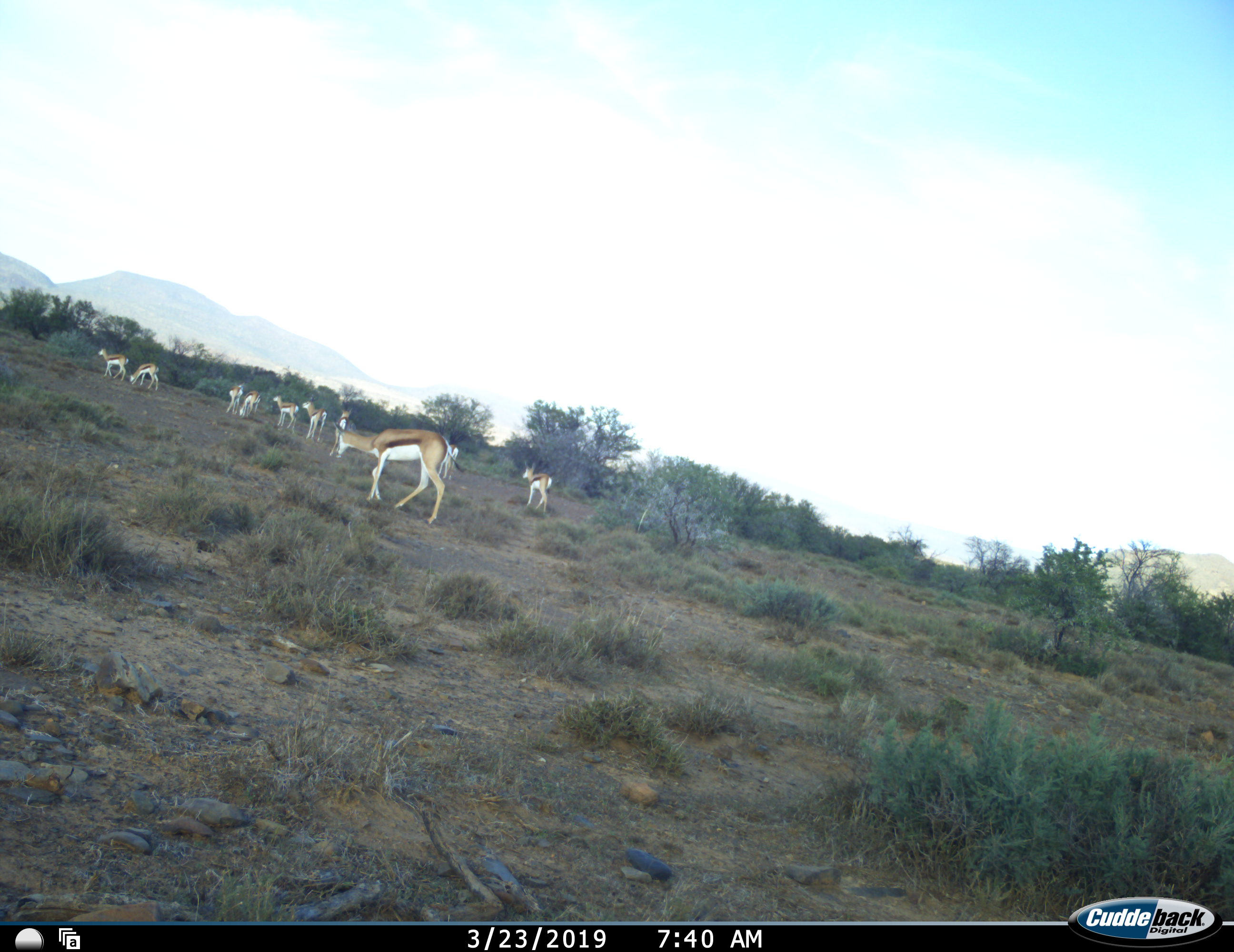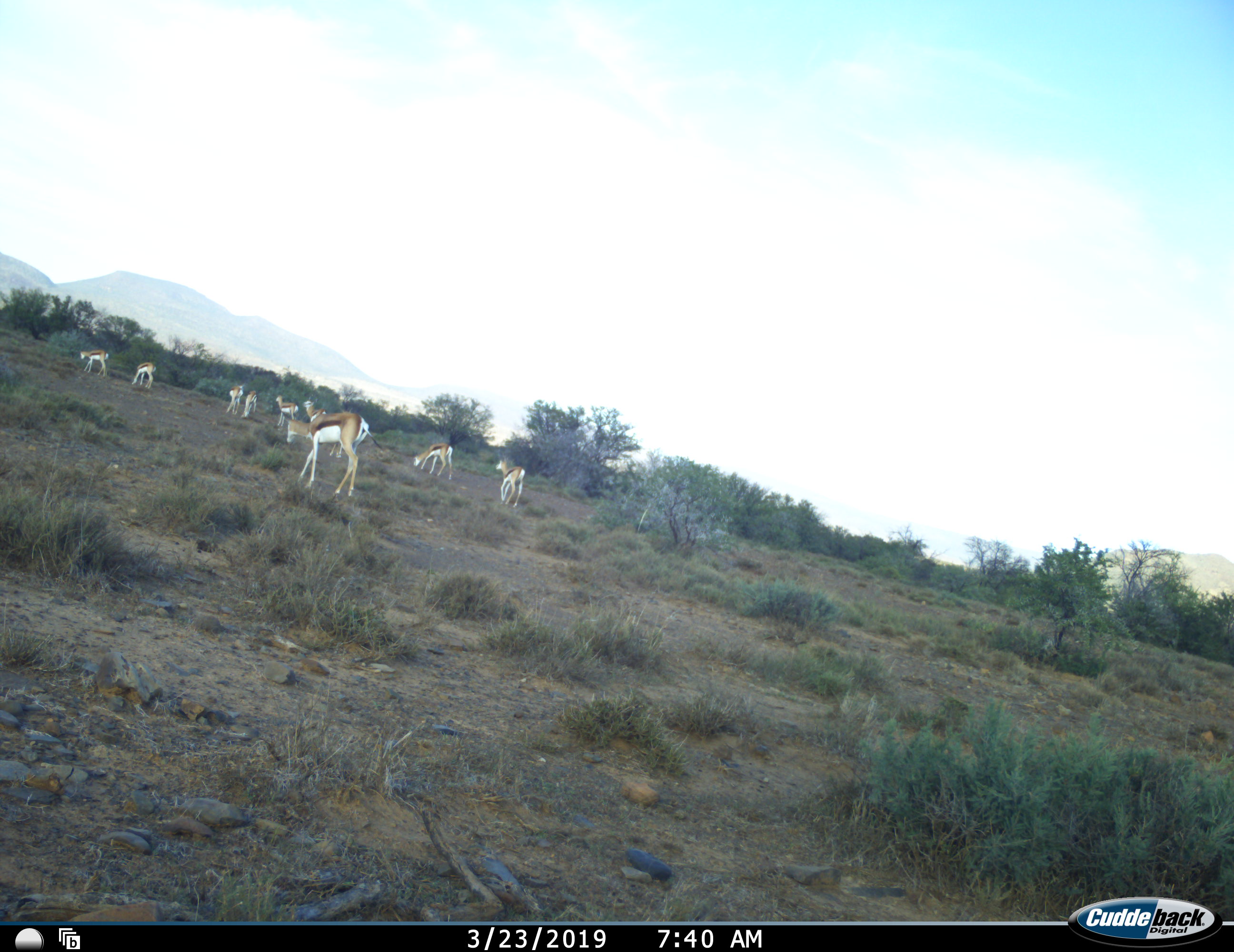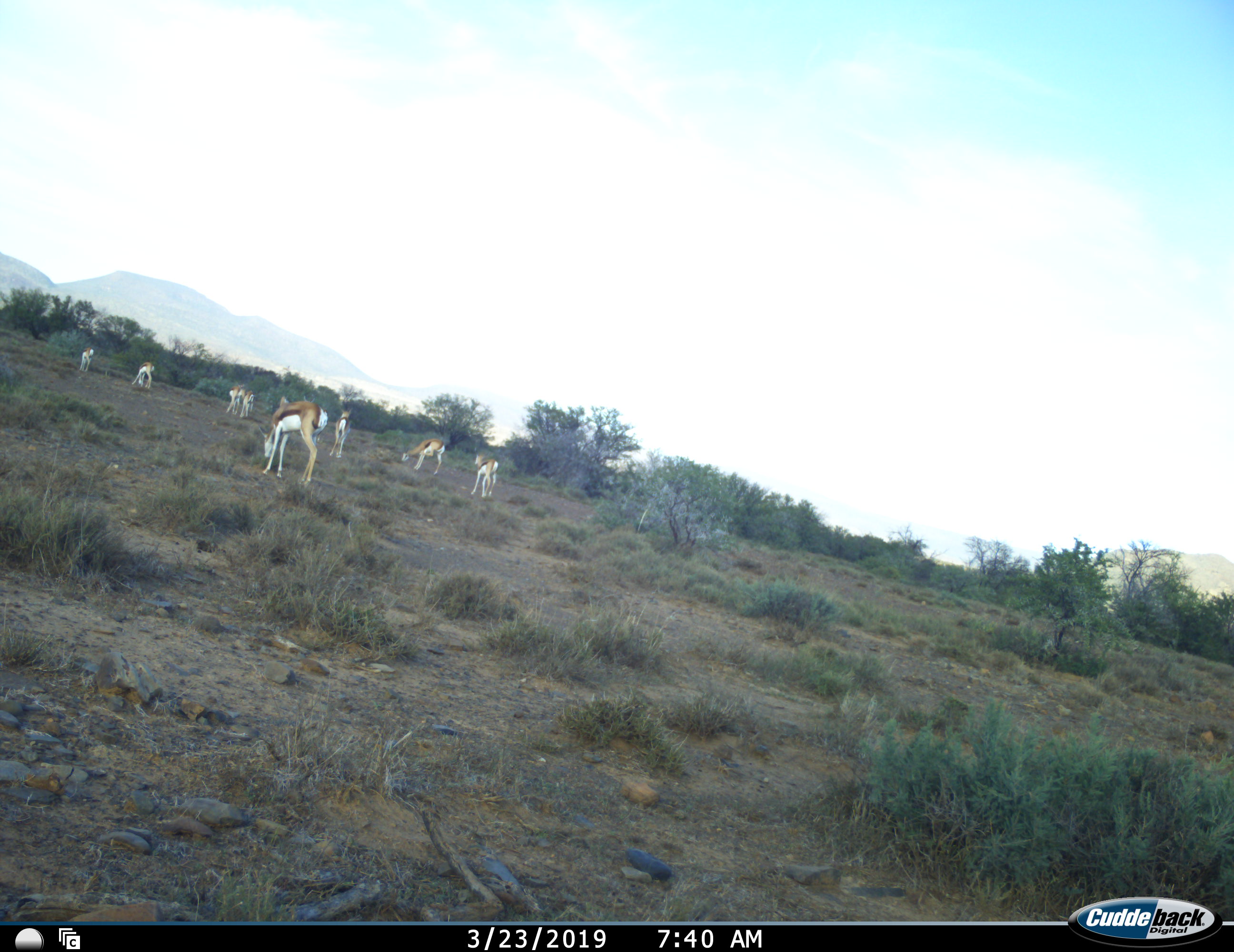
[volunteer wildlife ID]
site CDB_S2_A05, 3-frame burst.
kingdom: Animalia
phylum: Chordata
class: Mammalia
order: Artiodactyla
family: Bovidae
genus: Antidorcas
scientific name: Antidorcas marsupialis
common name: springbok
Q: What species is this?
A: Springbok (Antidorcas marsupialis).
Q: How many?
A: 10.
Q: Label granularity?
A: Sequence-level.